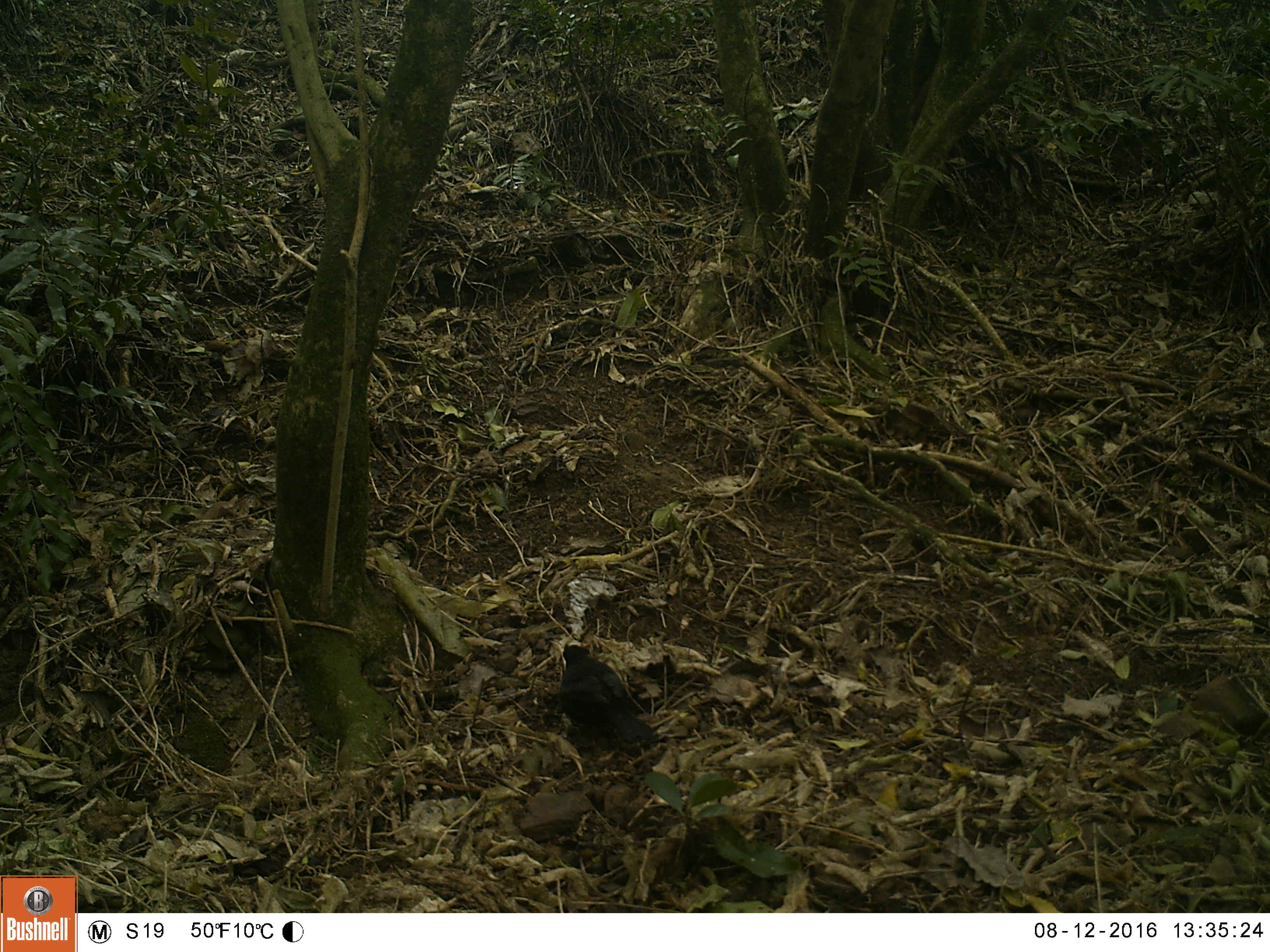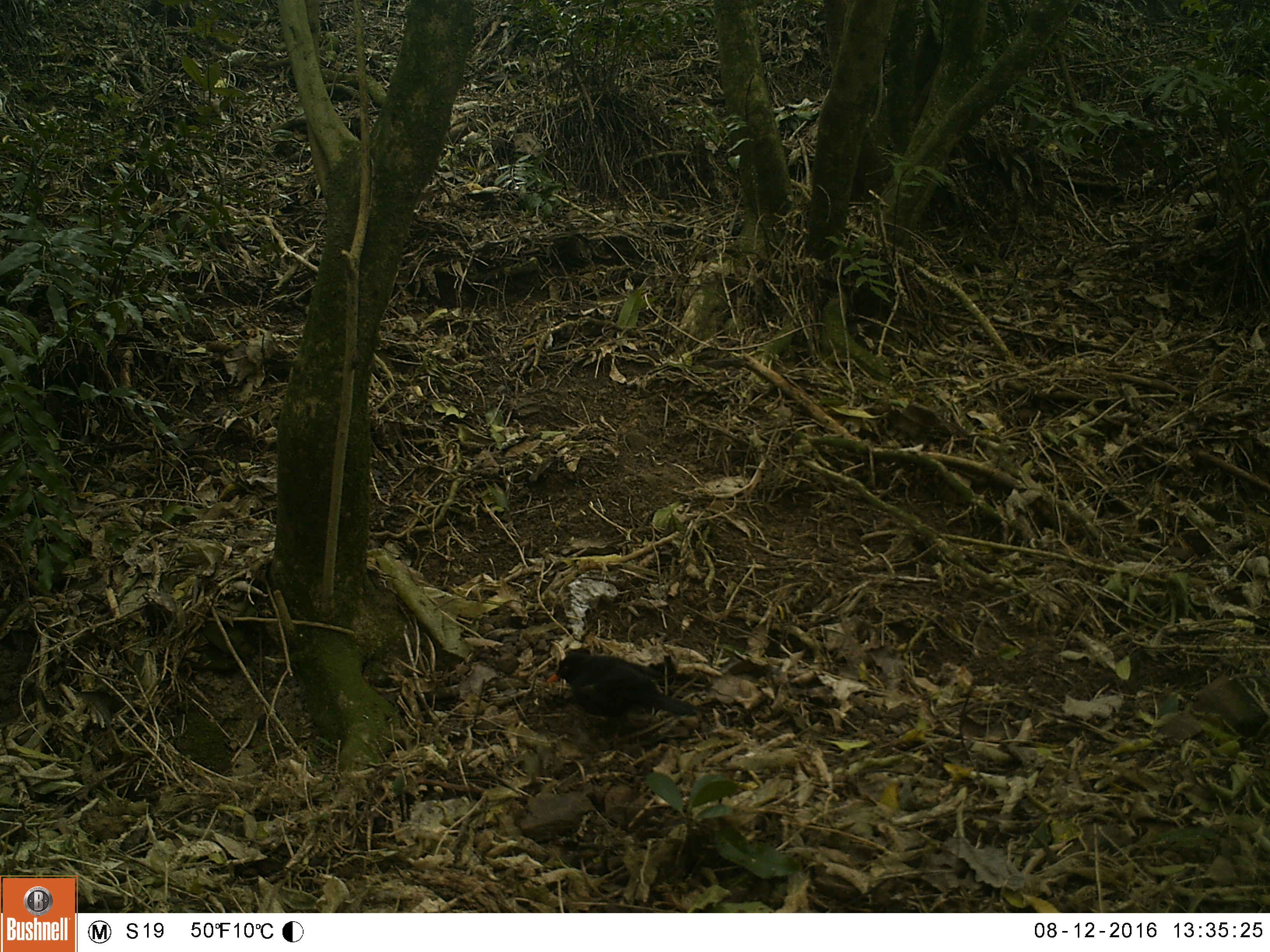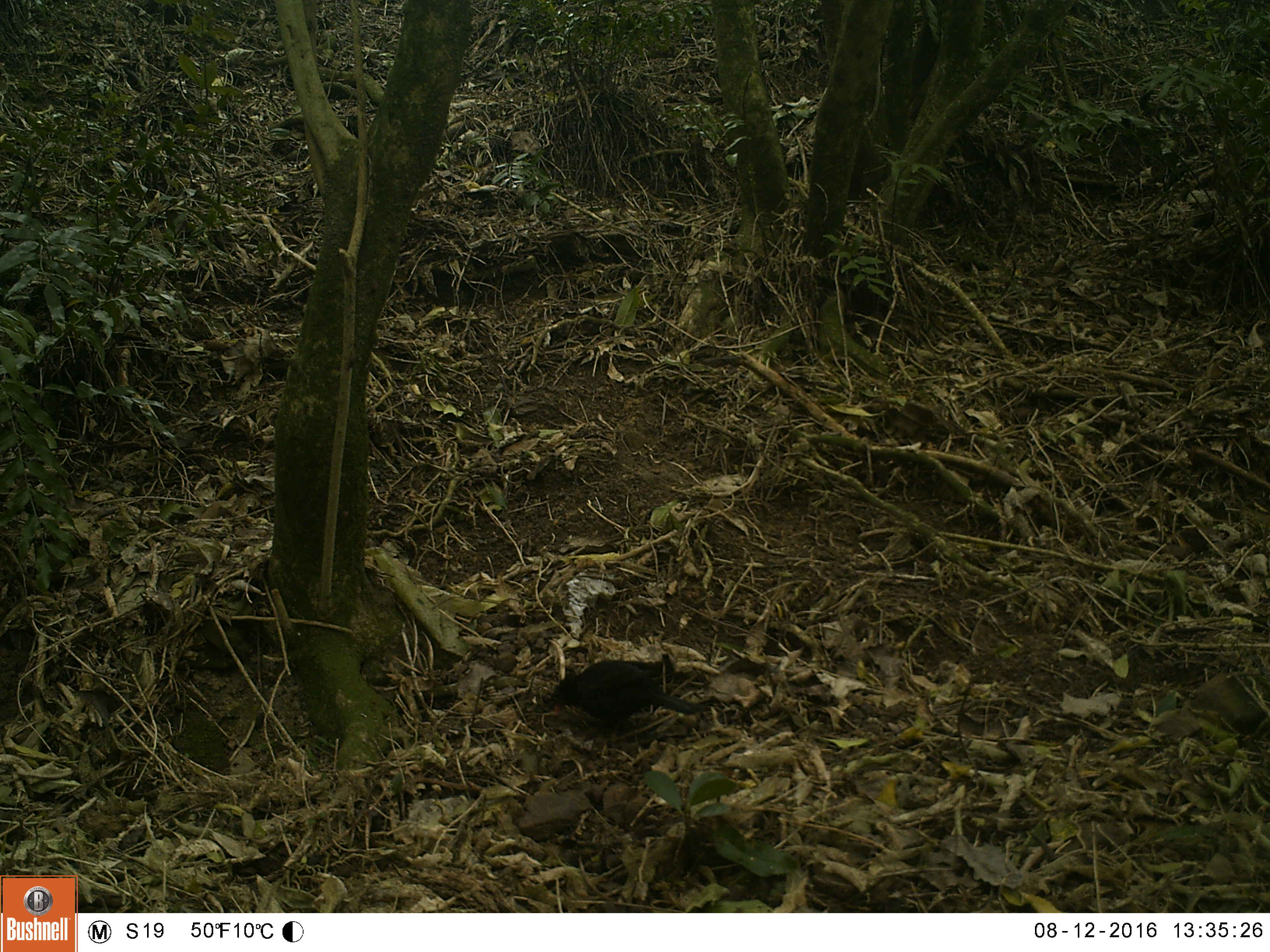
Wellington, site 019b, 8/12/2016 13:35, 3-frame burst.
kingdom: Animalia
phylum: Chordata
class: Aves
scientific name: Aves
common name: bird